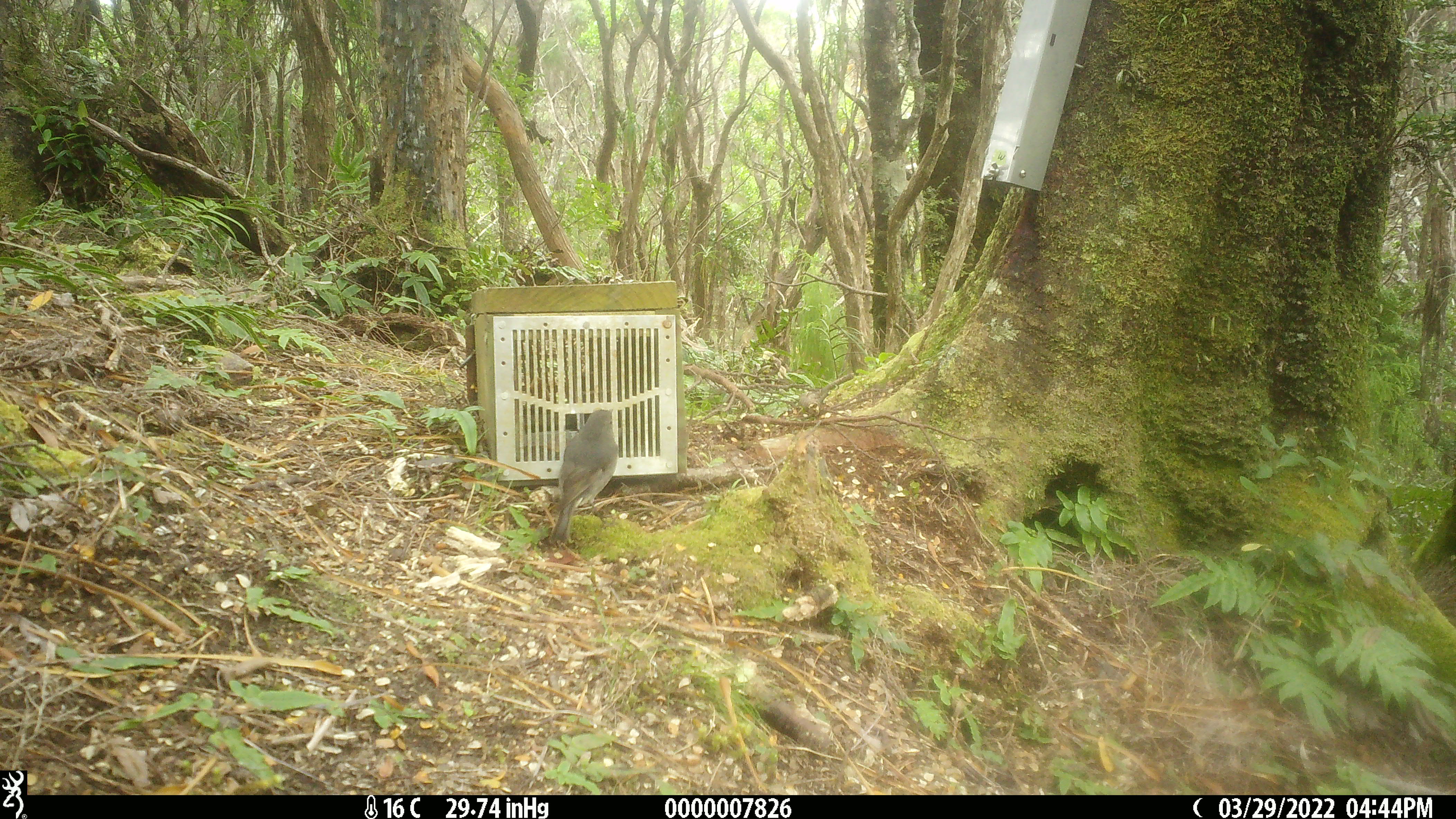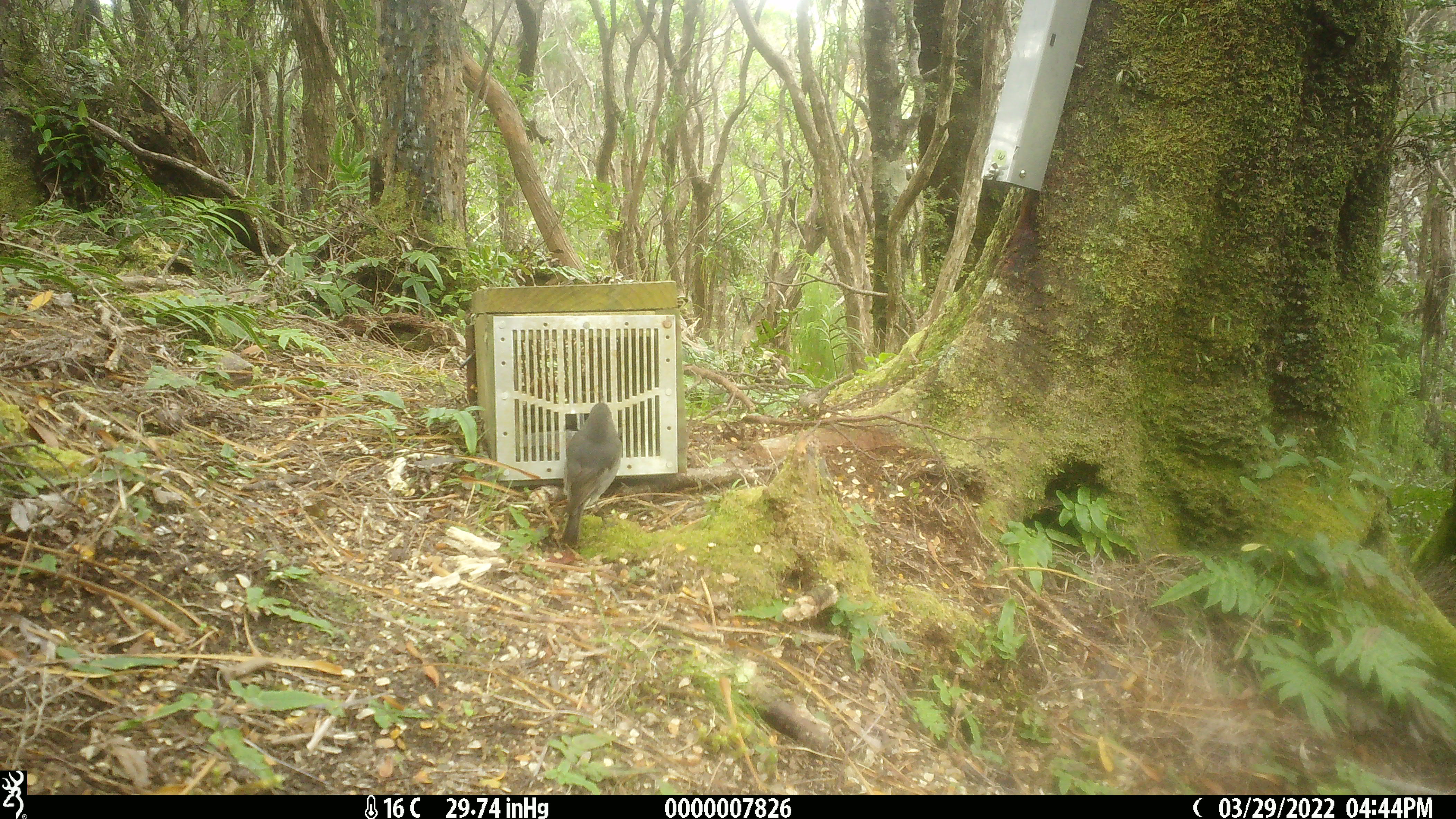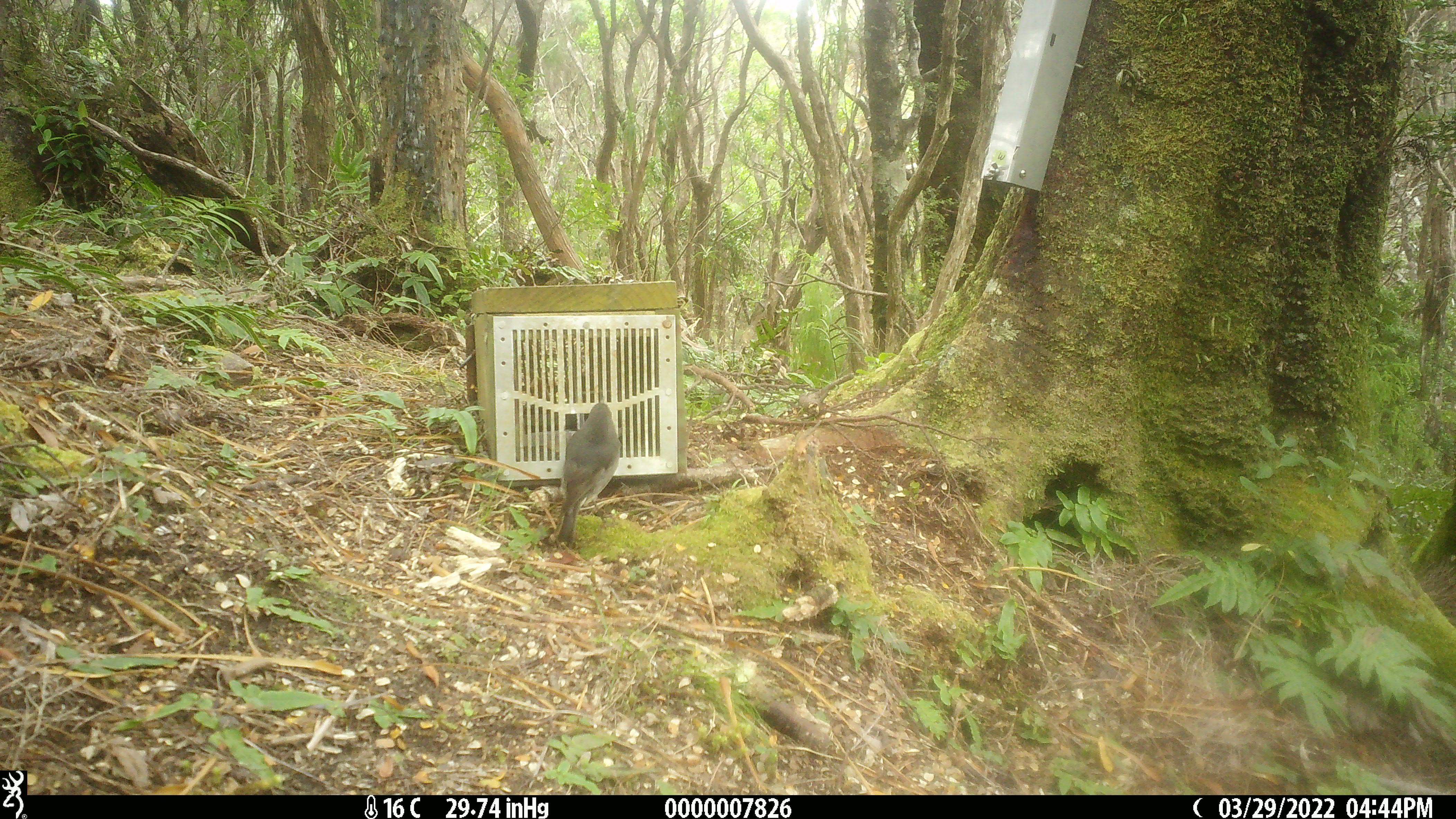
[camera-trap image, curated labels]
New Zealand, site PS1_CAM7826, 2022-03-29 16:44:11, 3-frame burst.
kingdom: Animalia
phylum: Chordata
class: Aves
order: Passeriformes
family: Petroicidae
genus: Petroica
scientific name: Petroica australis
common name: new zealand robin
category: robin